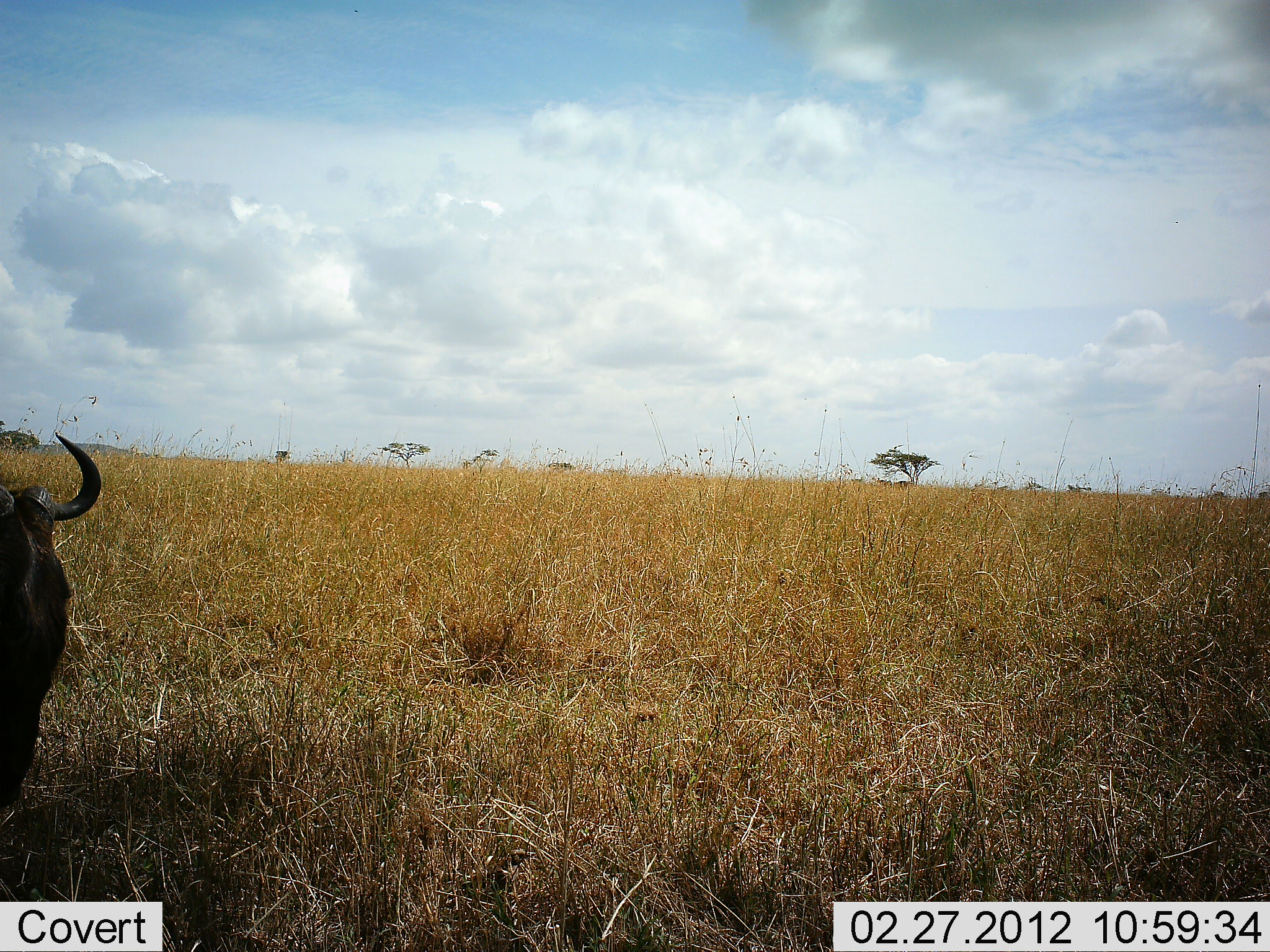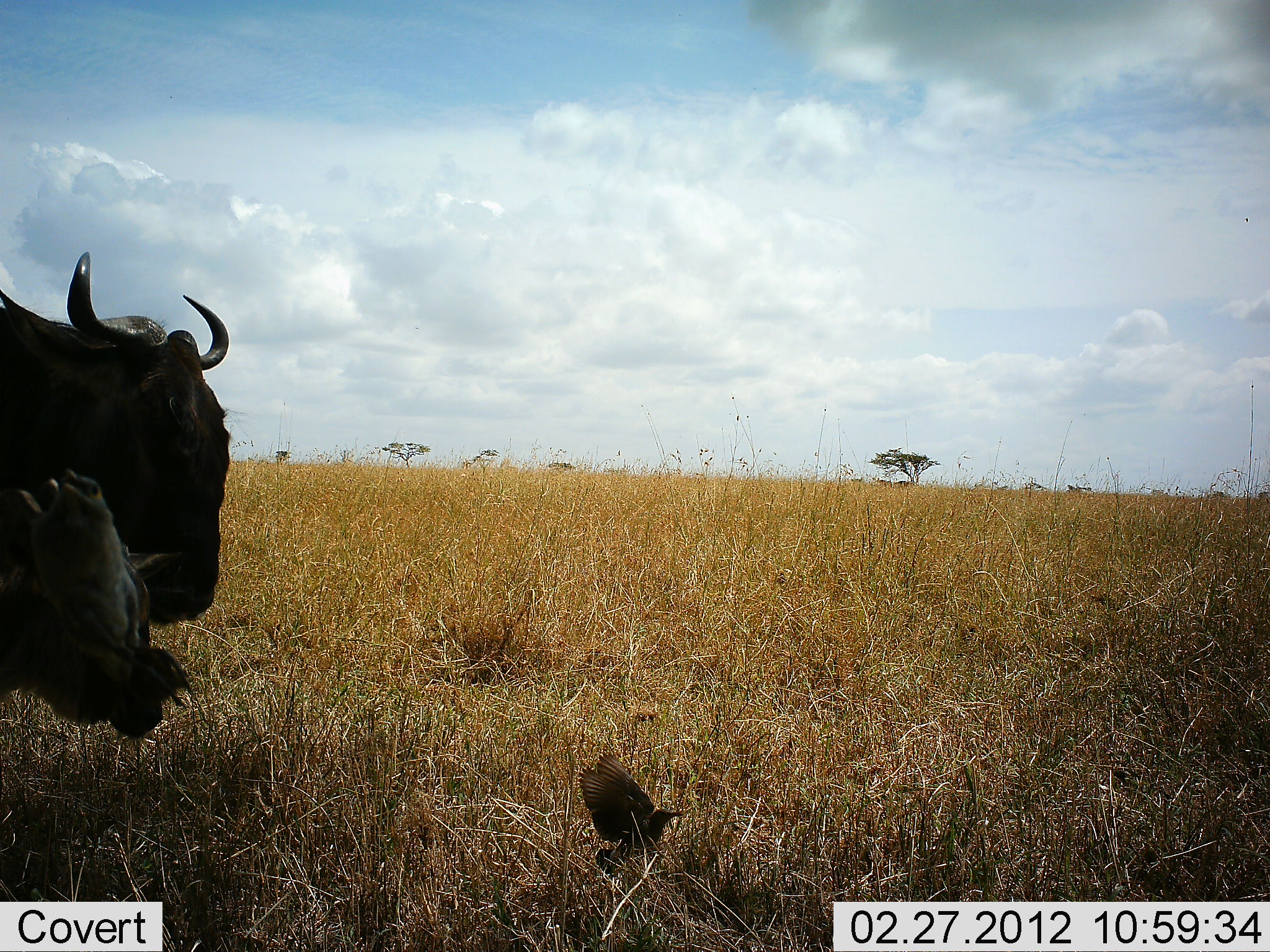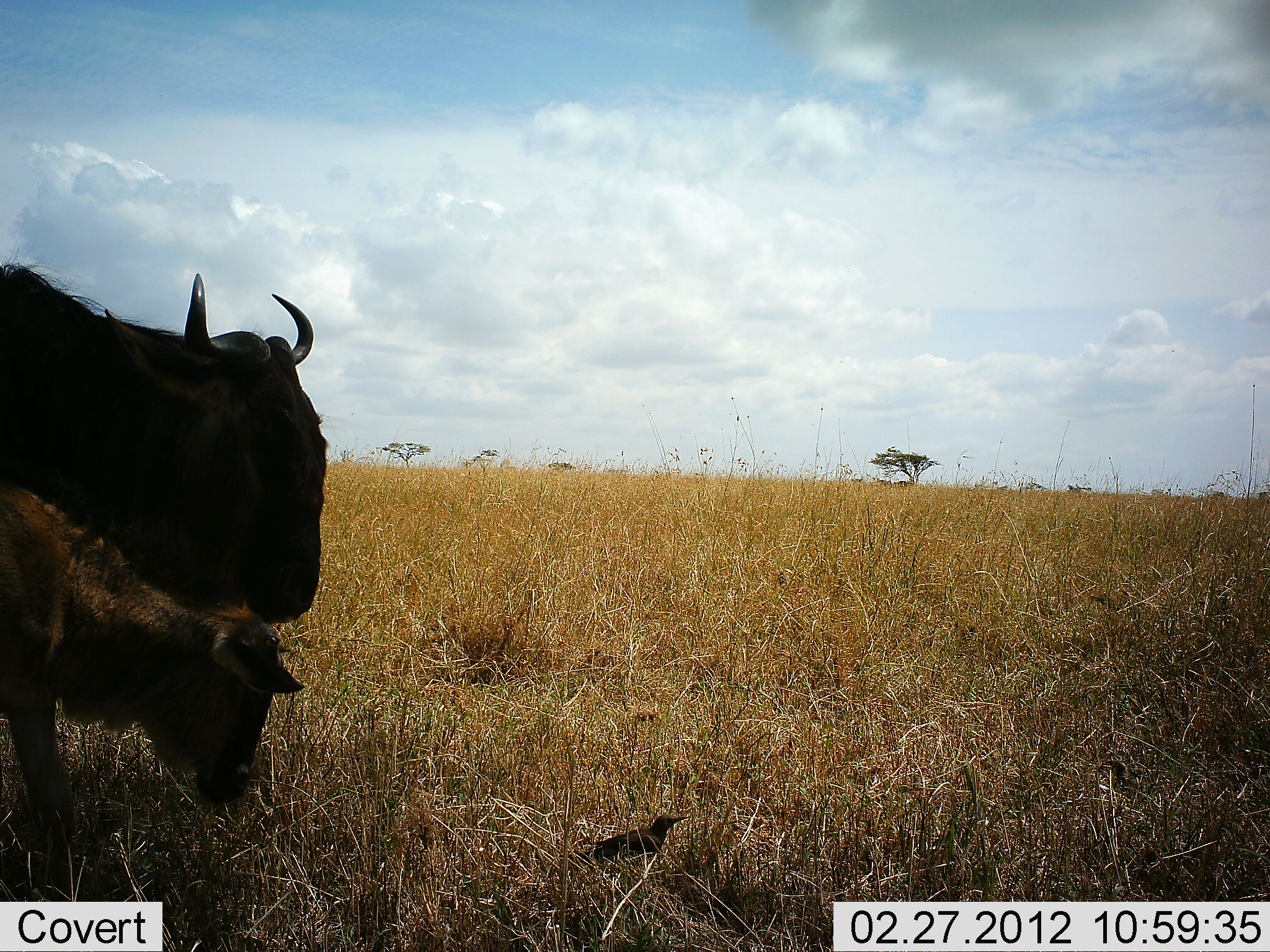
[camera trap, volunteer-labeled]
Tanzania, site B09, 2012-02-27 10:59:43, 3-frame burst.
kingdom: Animalia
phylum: Chordata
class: Aves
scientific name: Aves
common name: bird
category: otherbird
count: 1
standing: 40%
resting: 0%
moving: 68%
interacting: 0%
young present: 0%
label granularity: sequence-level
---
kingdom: Animalia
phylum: Chordata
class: Mammalia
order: Artiodactyla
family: Bovidae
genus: Connochaetes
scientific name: Connochaetes taurinus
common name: blue wildebeest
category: wildebeest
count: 2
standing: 25%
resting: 0%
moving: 75%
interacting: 4%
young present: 79%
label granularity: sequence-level